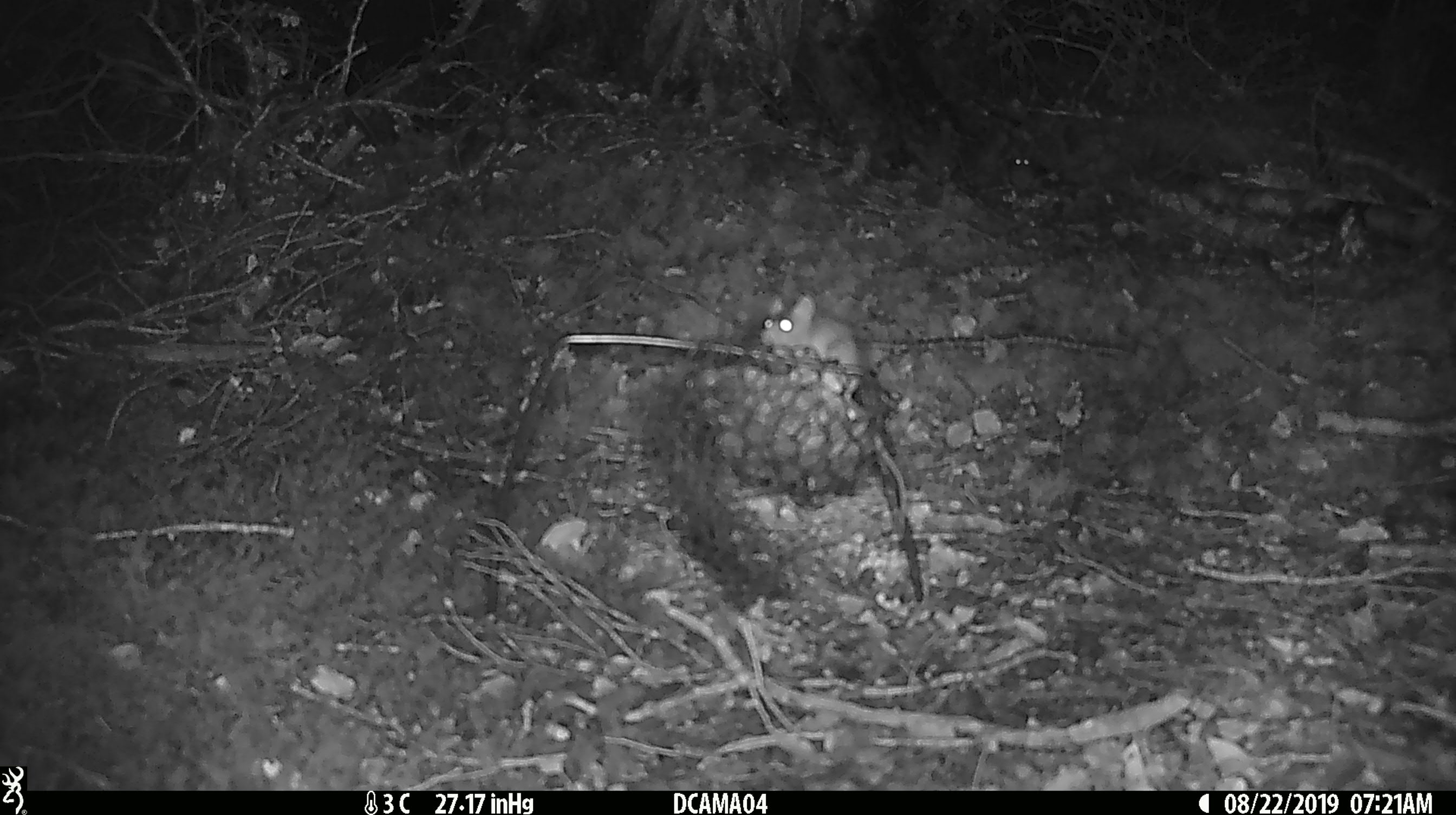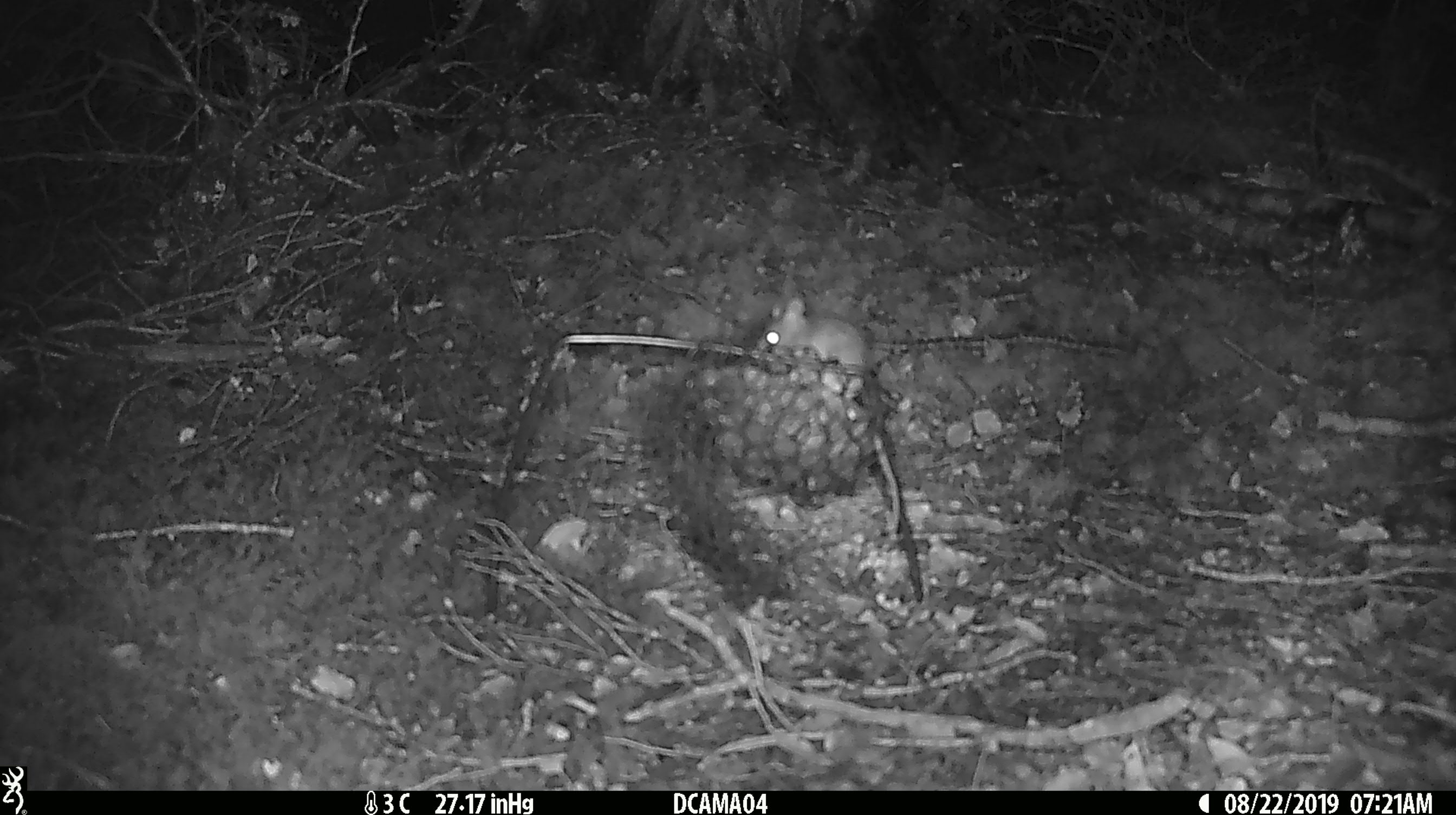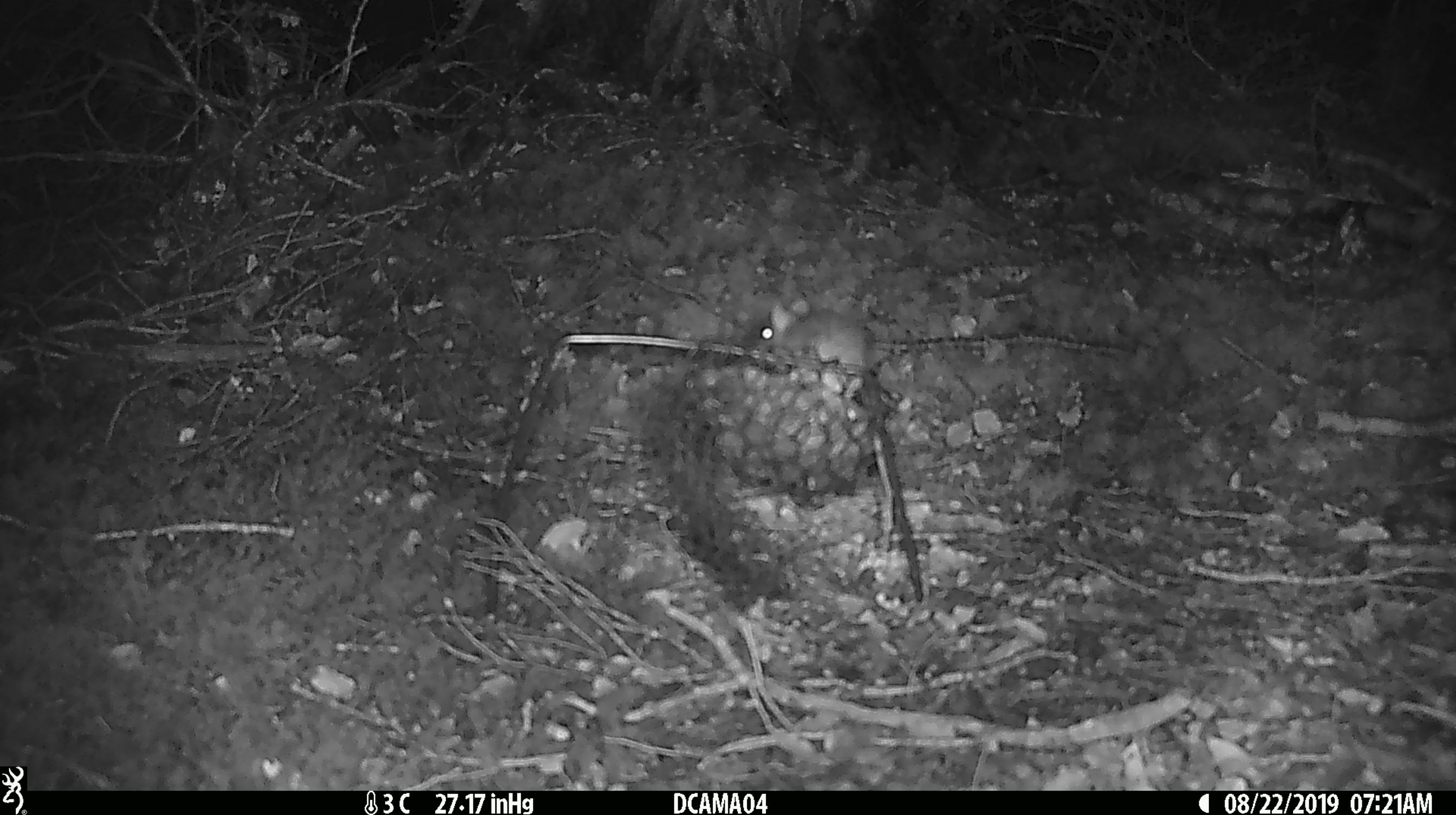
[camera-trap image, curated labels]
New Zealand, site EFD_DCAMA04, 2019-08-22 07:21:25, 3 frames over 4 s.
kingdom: Animalia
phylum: Chordata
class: Mammalia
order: Rodentia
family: Muridae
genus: Mus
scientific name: Mus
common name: mouse